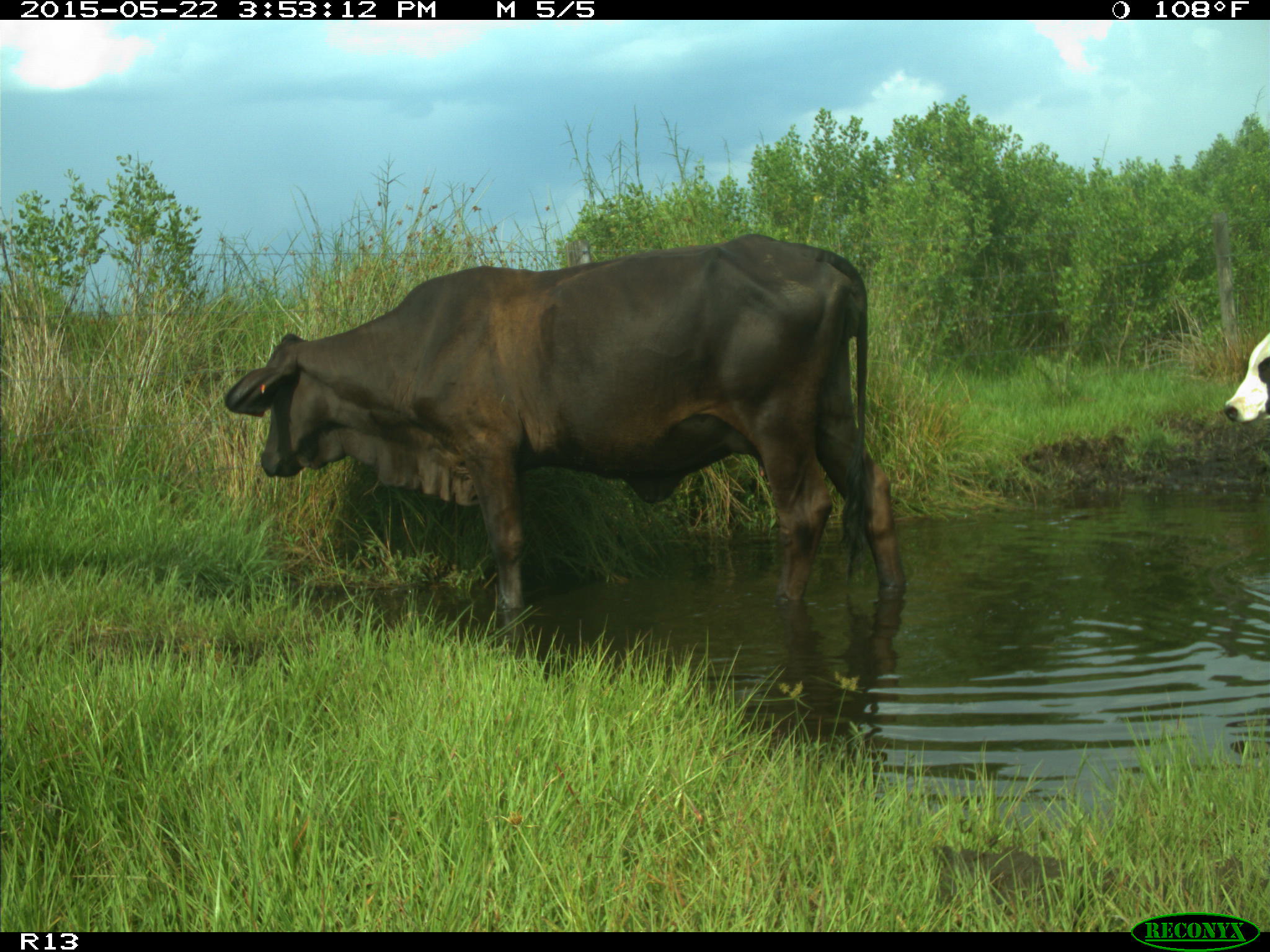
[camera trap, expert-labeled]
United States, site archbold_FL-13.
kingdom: Animalia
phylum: Chordata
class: Mammalia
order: Artiodactyla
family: Bovidae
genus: Bos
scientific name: Bos taurus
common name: domestic cow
Bos taurus (domestic cow).